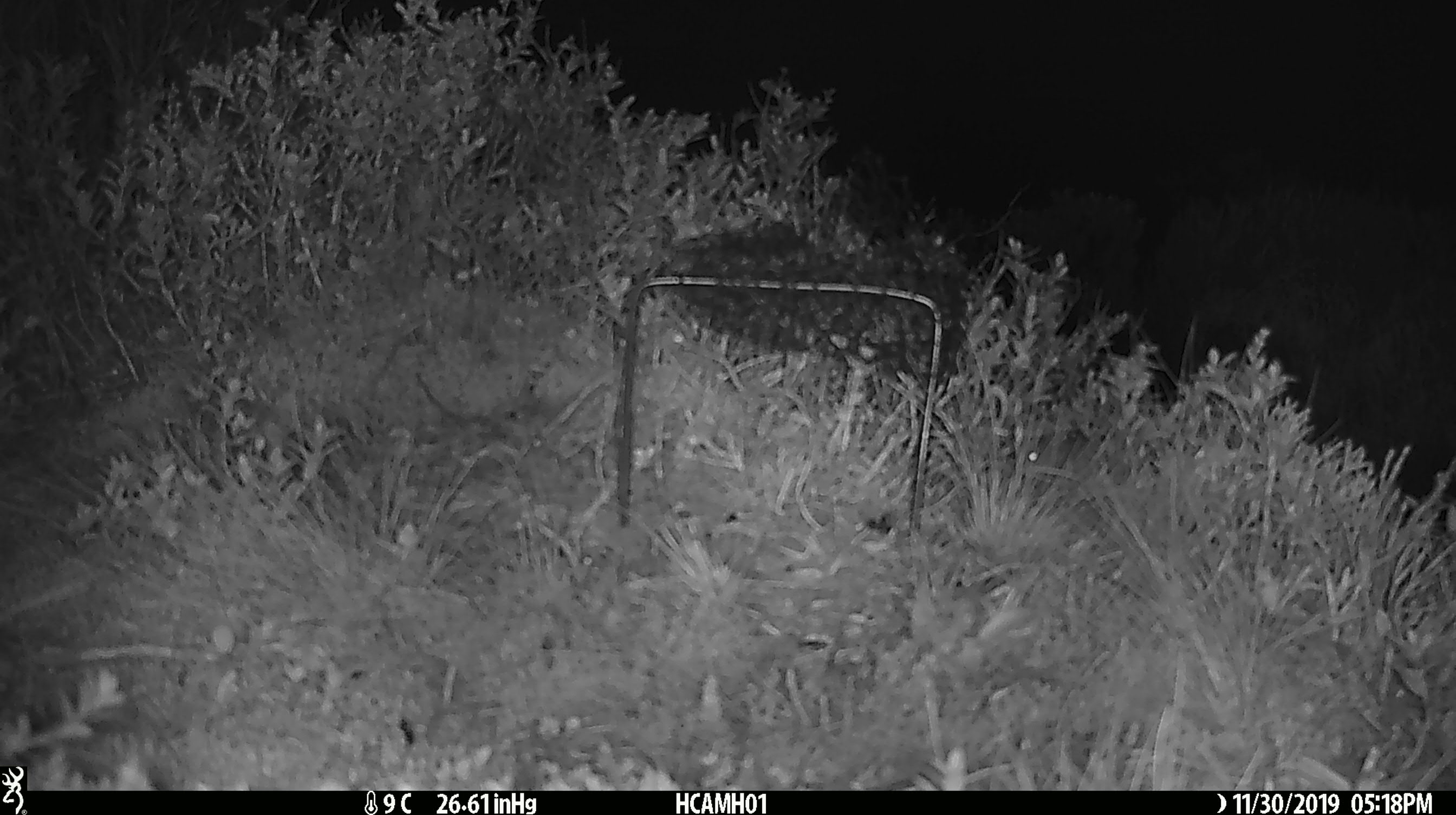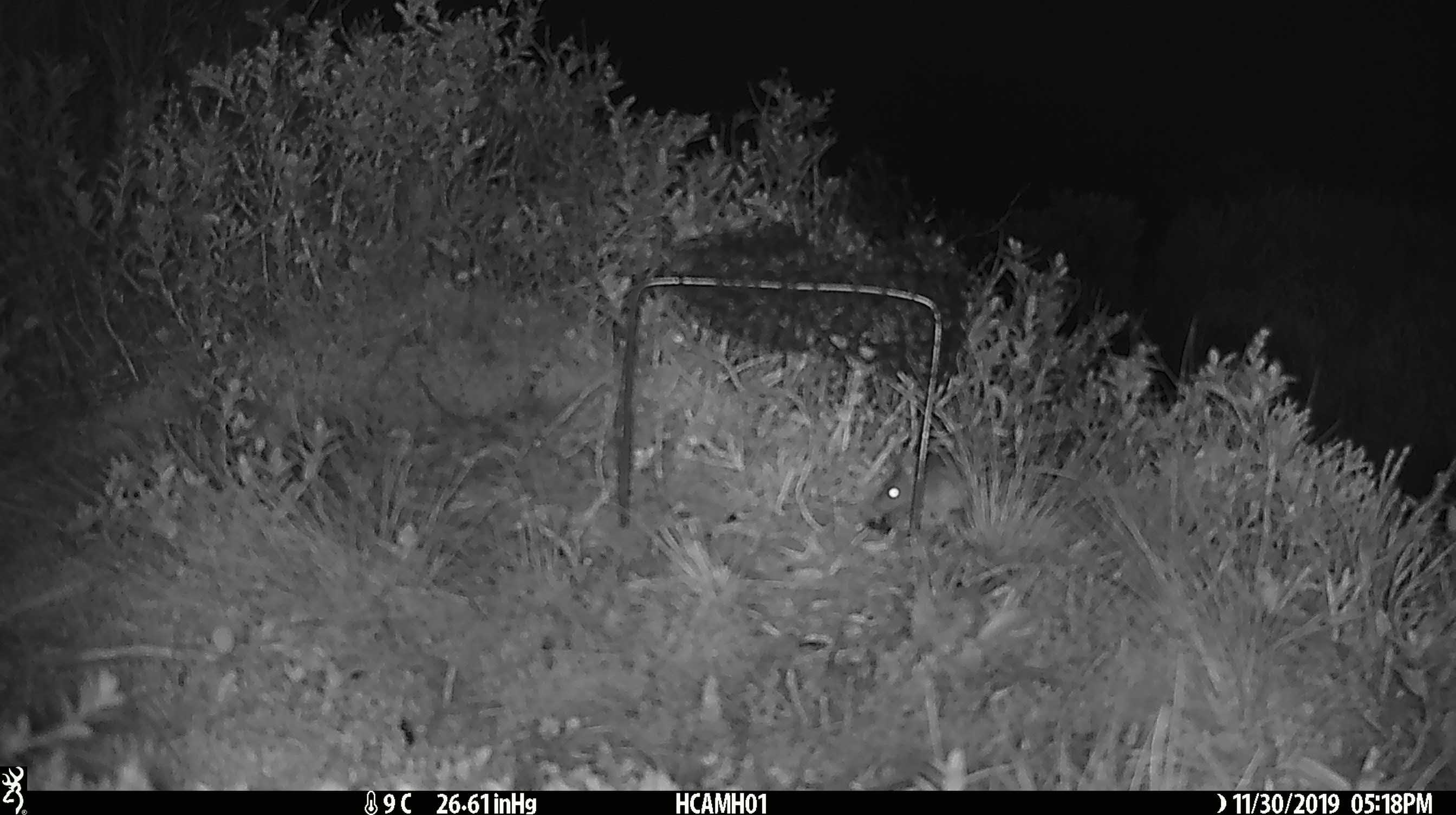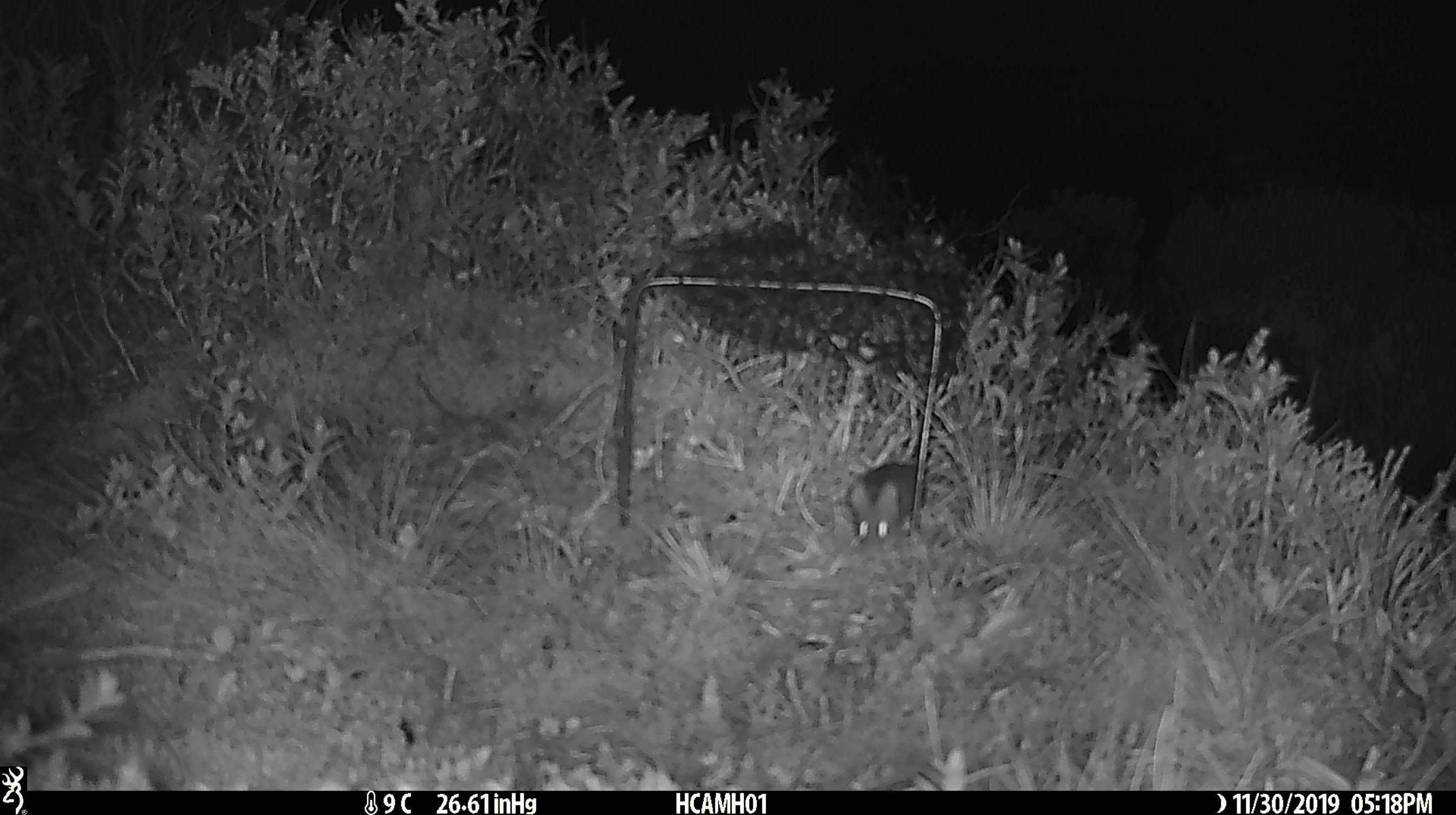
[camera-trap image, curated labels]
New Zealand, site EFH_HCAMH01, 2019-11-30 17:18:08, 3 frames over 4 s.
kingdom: Animalia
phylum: Chordata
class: Mammalia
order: Rodentia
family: Muridae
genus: Mus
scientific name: Mus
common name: mouse